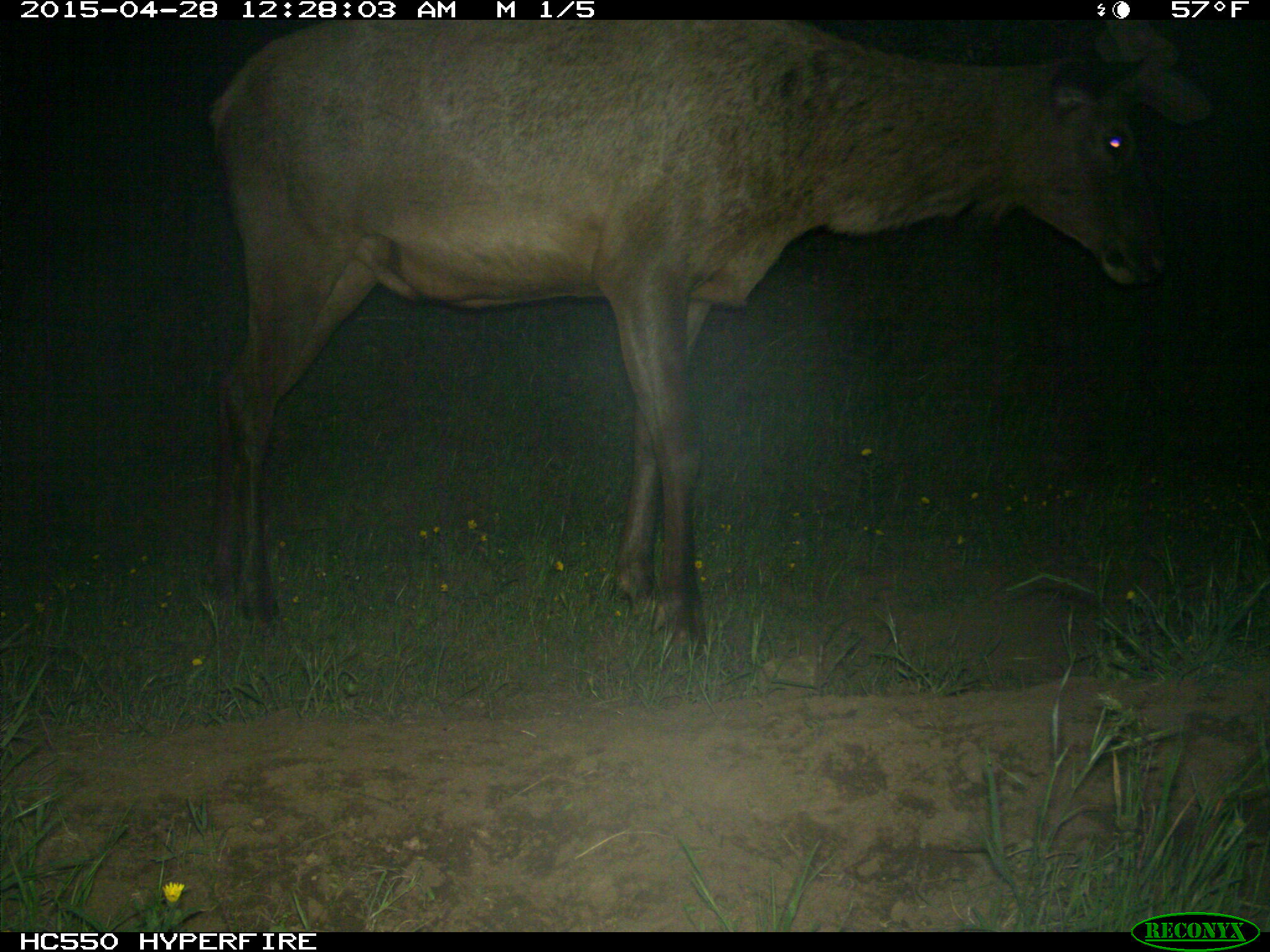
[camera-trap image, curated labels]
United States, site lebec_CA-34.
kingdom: Animalia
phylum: Chordata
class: Mammalia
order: Artiodactyla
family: Cervidae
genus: Cervus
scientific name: Cervus canadensis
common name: elk